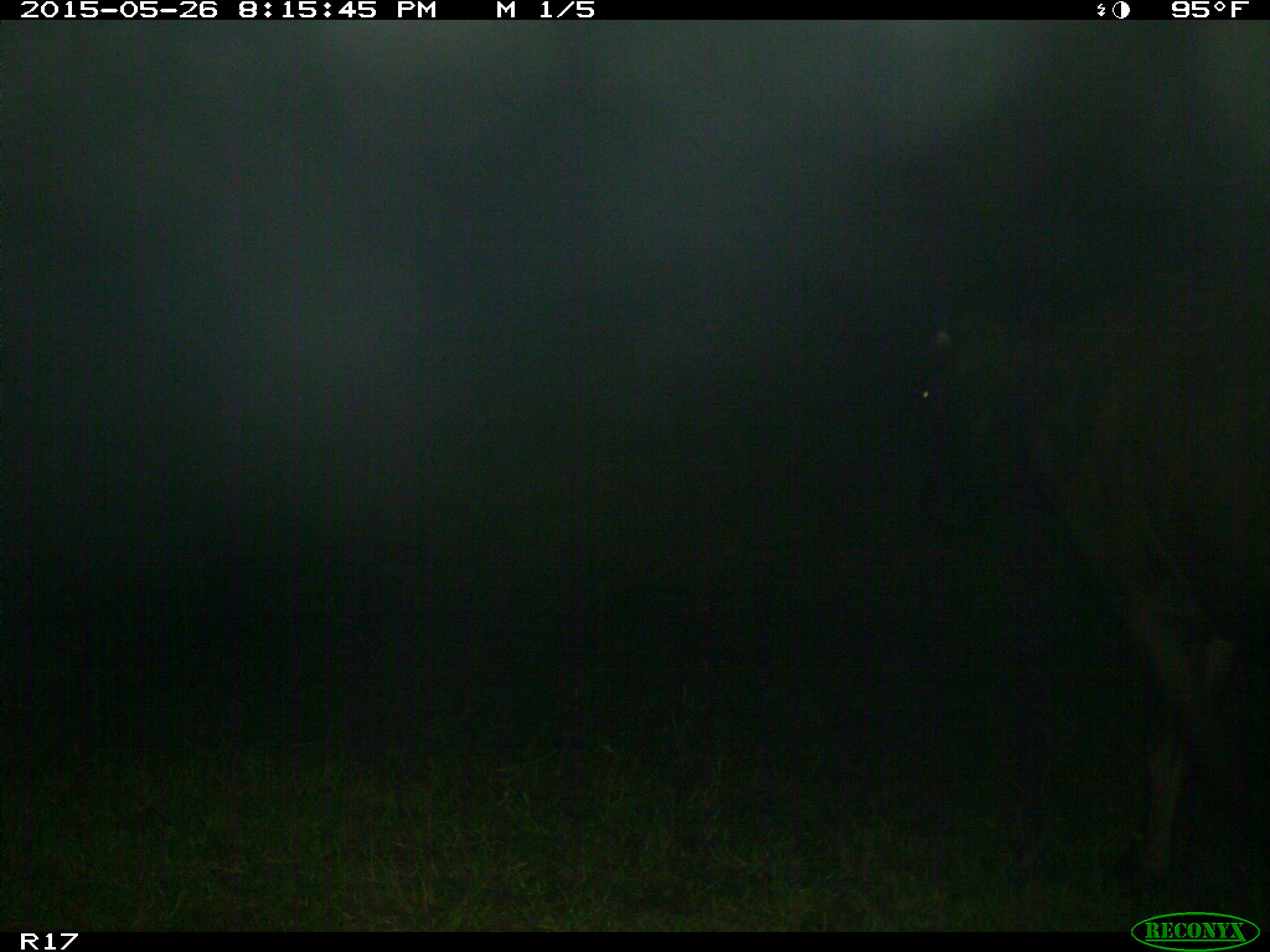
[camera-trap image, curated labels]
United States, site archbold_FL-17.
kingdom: Animalia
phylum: Chordata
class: Mammalia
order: Artiodactyla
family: Bovidae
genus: Bos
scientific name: Bos taurus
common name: domestic cow